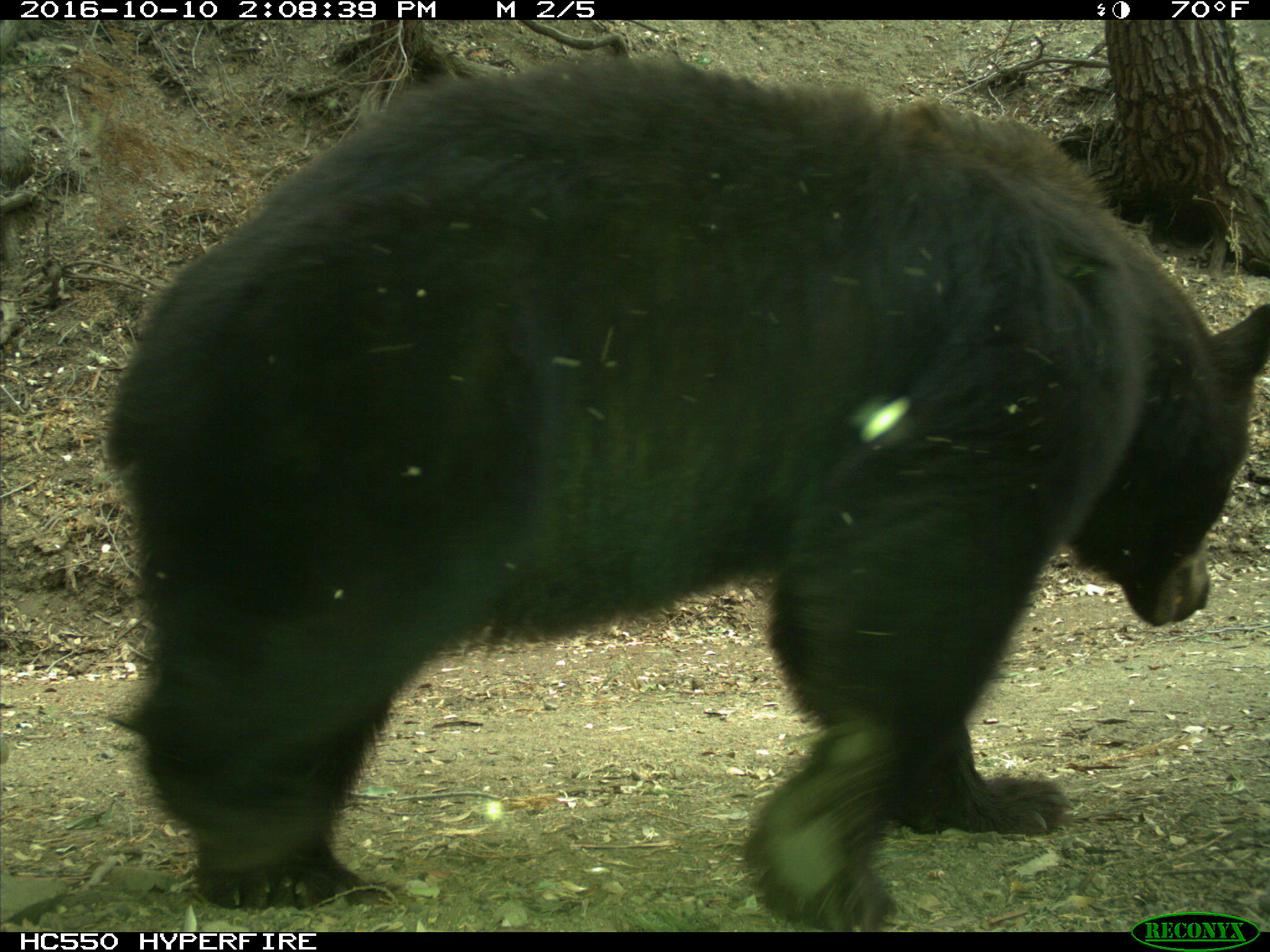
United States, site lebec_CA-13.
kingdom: Animalia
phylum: Chordata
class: Mammalia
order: Carnivora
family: Ursidae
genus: Ursus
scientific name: Ursus americanus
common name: american black bear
Ursus americanus (american black bear).